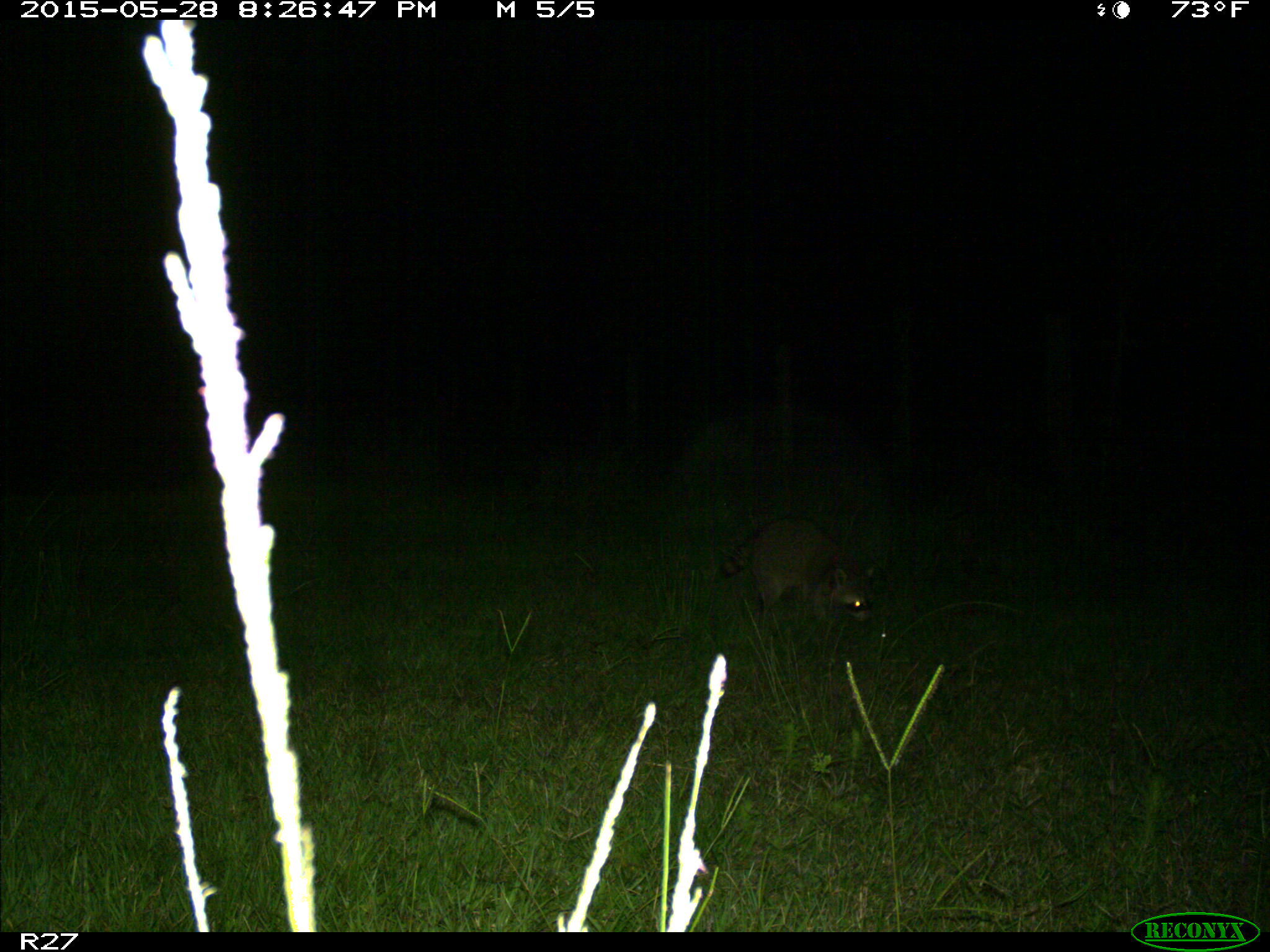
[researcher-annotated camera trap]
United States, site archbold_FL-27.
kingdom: Animalia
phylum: Chordata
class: Mammalia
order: Carnivora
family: Procyonidae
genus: Procyon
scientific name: Procyon lotor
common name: common raccoon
Procyon lotor (common raccoon).